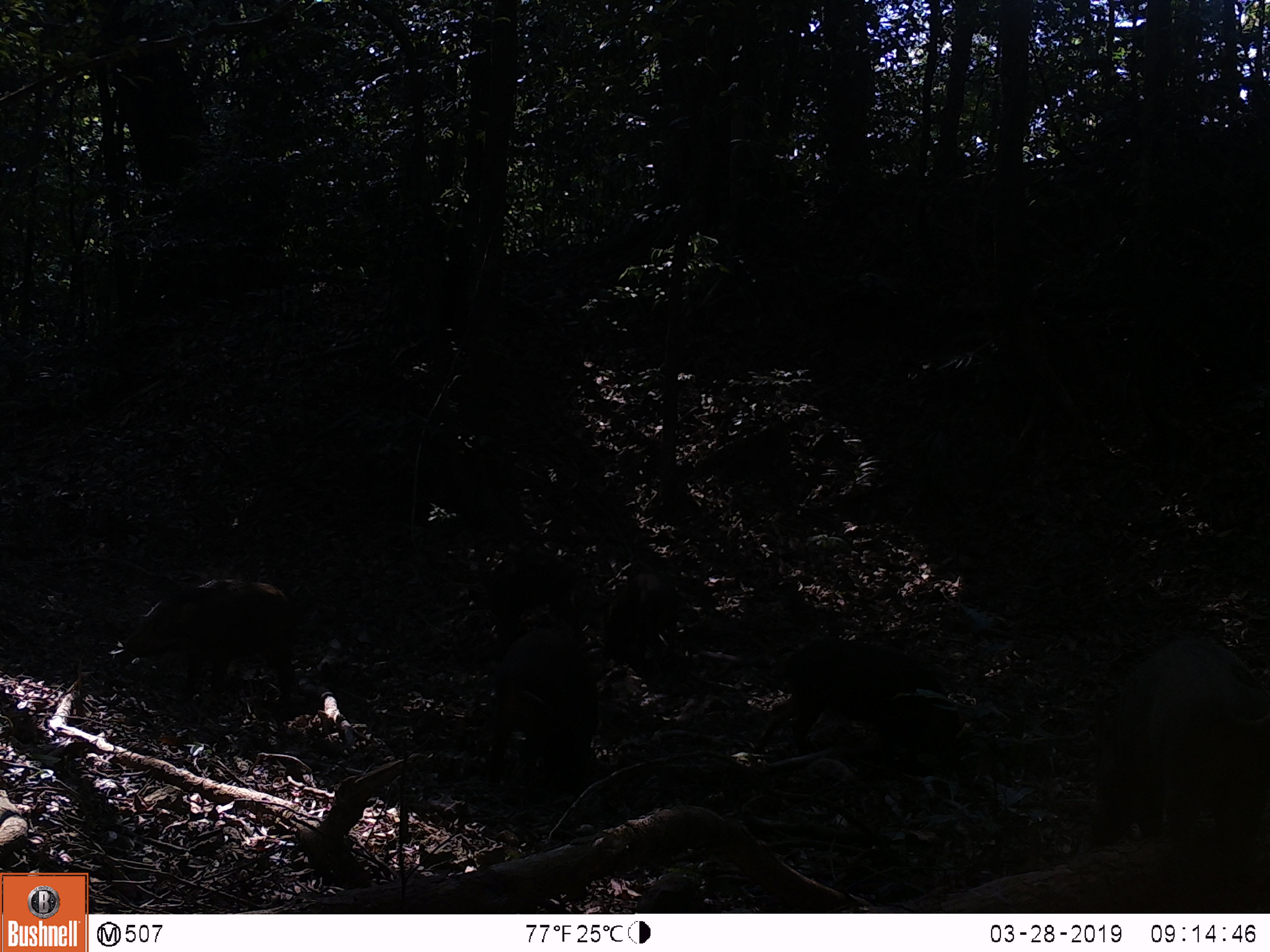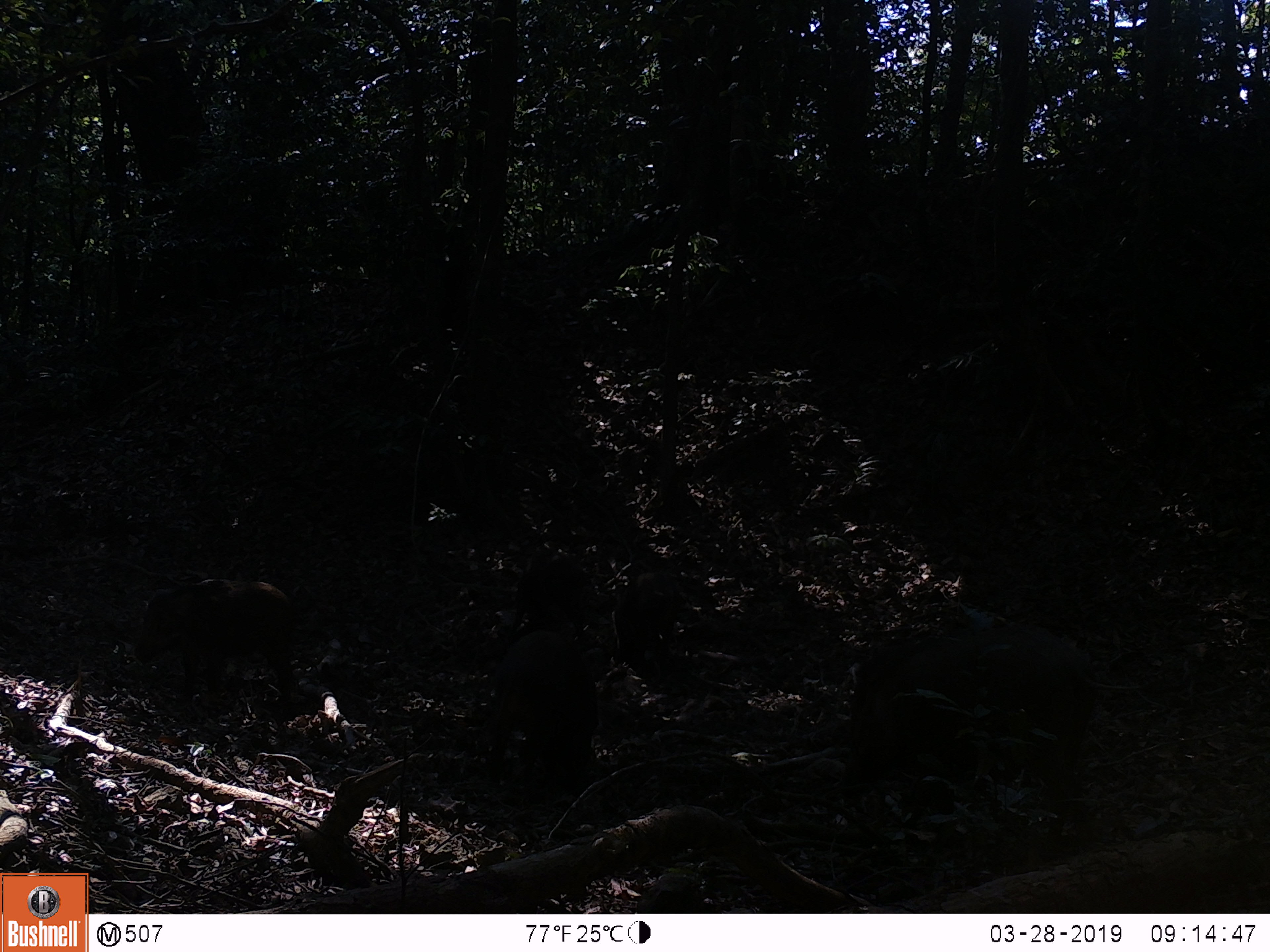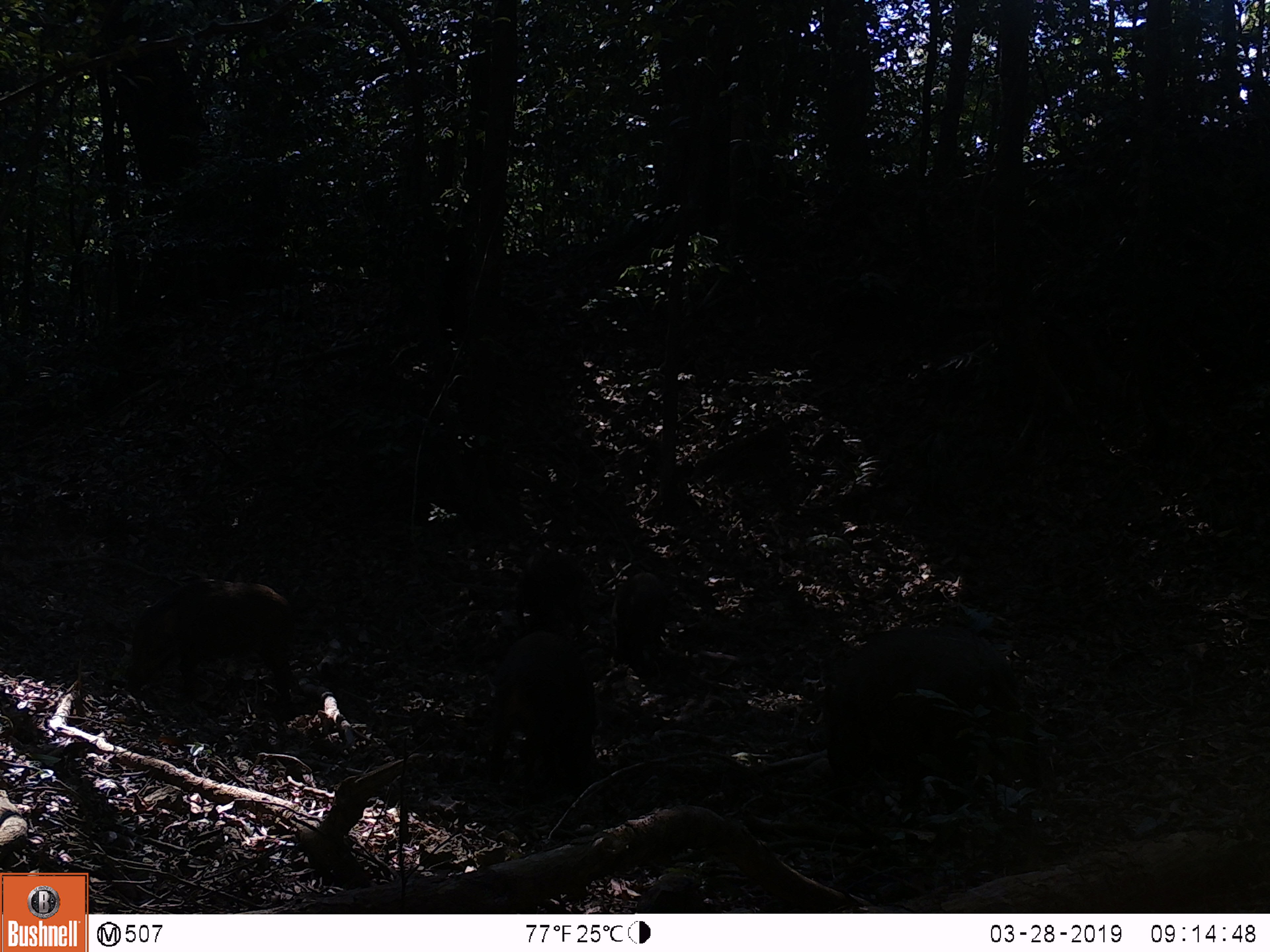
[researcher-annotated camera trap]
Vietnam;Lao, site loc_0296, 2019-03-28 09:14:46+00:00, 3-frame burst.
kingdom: Animalia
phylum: Chordata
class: Mammalia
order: Artiodactyla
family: Suidae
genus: Sus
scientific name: Sus scrofa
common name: eurasian wild pig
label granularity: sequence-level